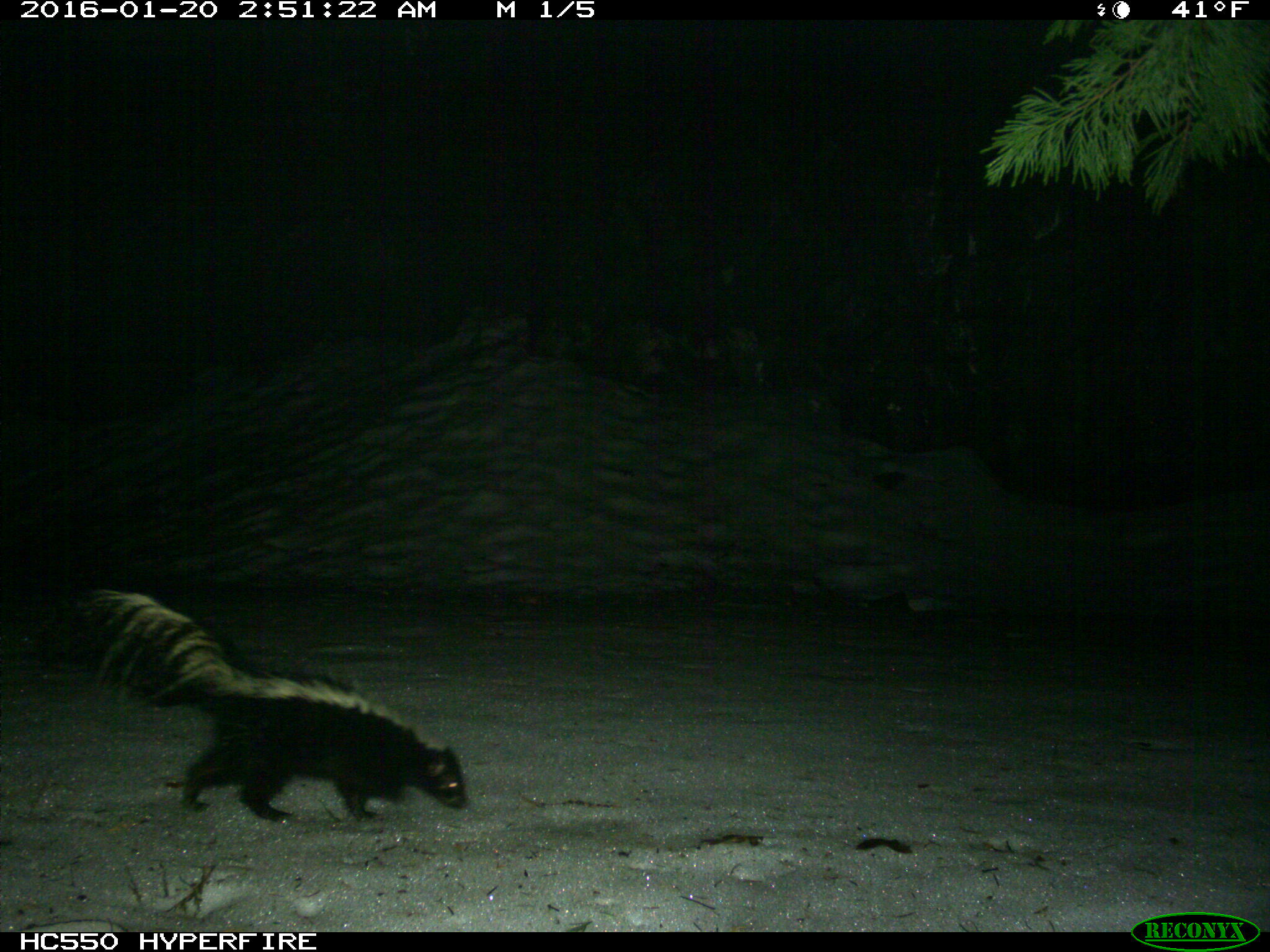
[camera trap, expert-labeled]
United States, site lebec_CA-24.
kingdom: Animalia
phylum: Chordata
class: Mammalia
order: Carnivora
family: Mephitidae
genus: Mephitis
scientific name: Mephitis mephitis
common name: striped skunk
Mephitis mephitis (striped skunk).